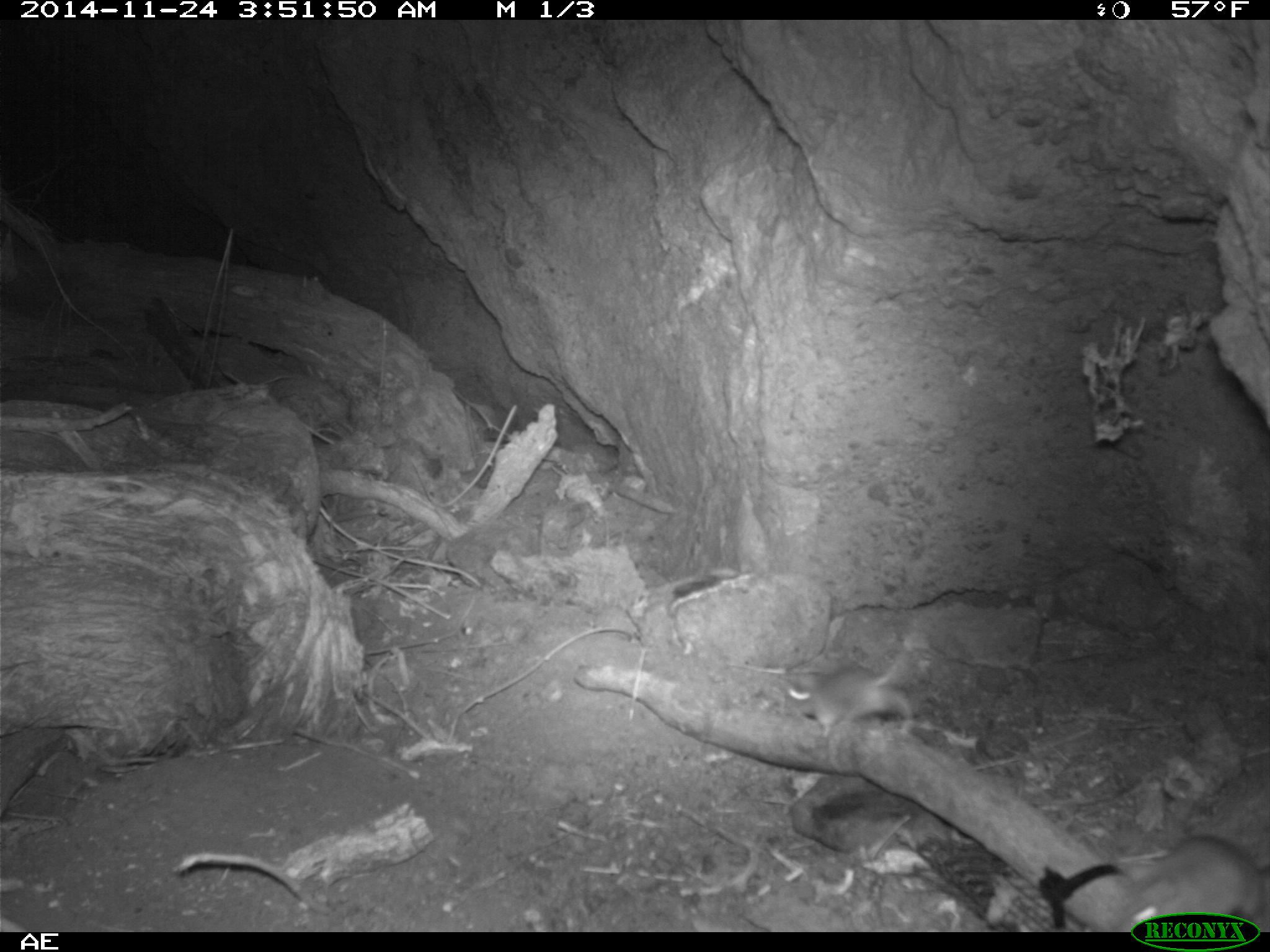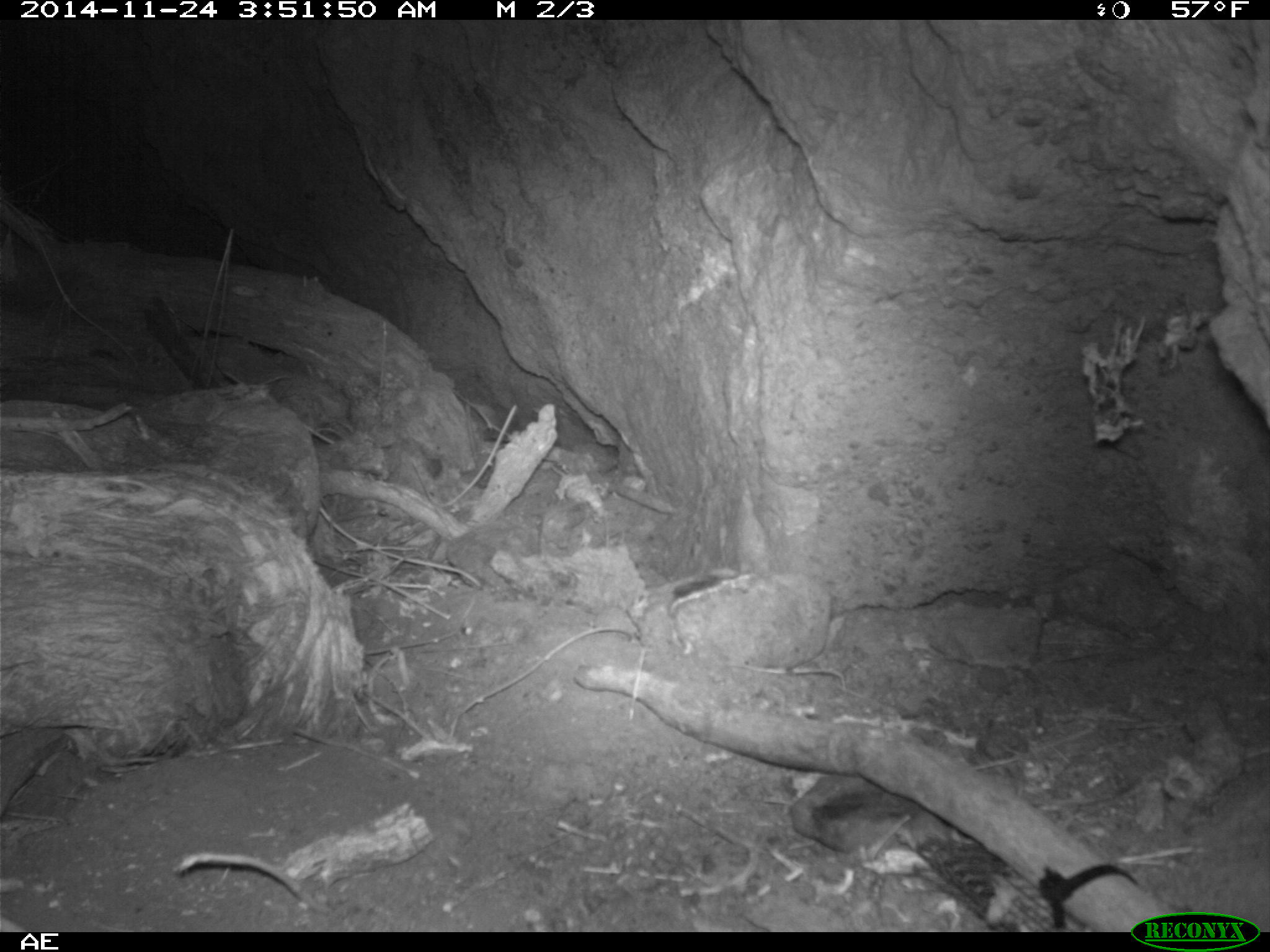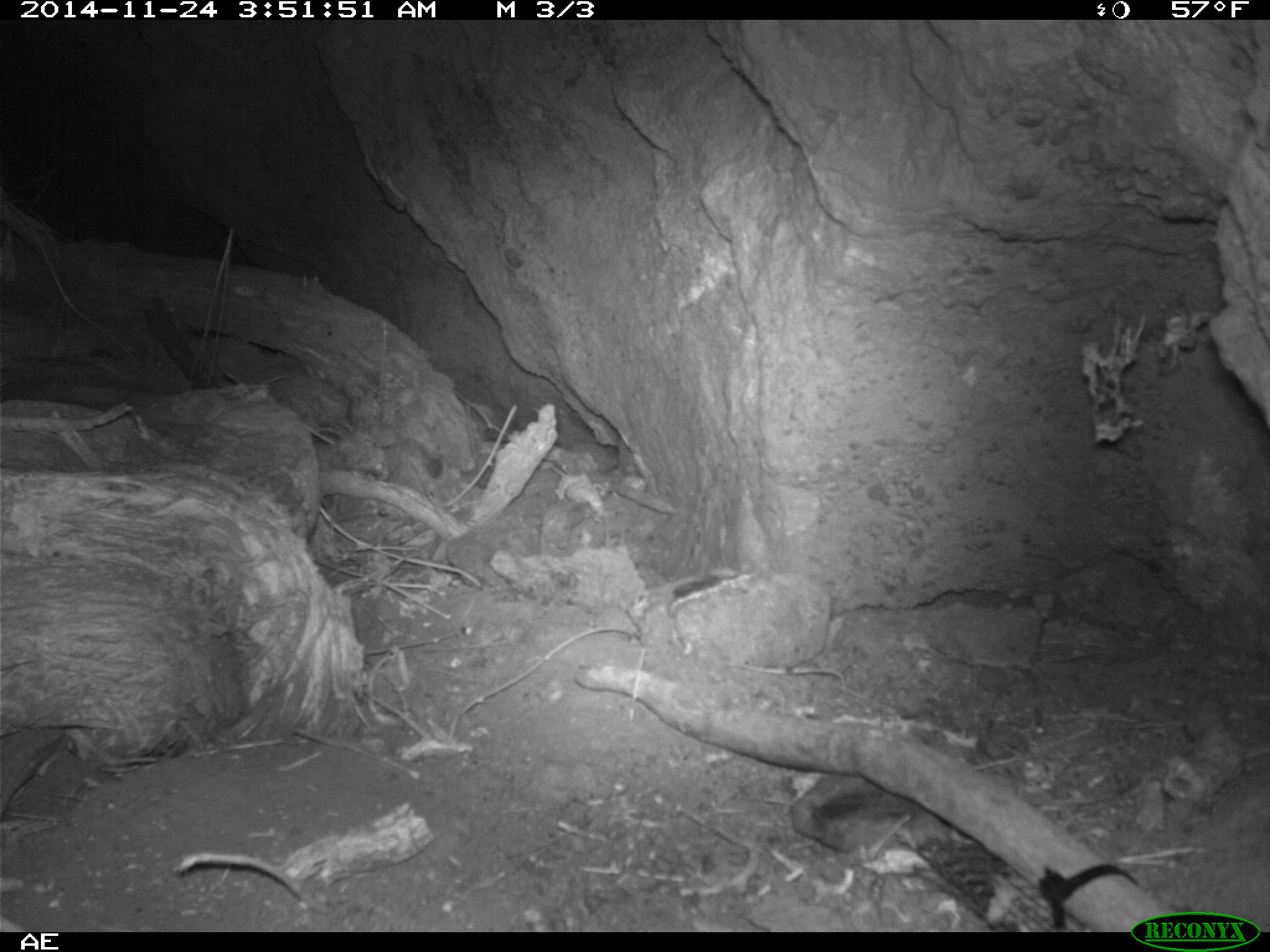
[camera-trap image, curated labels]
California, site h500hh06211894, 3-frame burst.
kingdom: Animalia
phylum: Chordata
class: Mammalia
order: Rodentia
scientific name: Rodentia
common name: rodent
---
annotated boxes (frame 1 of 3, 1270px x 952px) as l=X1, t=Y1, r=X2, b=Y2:
rodent: l=1109, t=835, r=1269, b=933; l=786, t=634, r=913, b=735